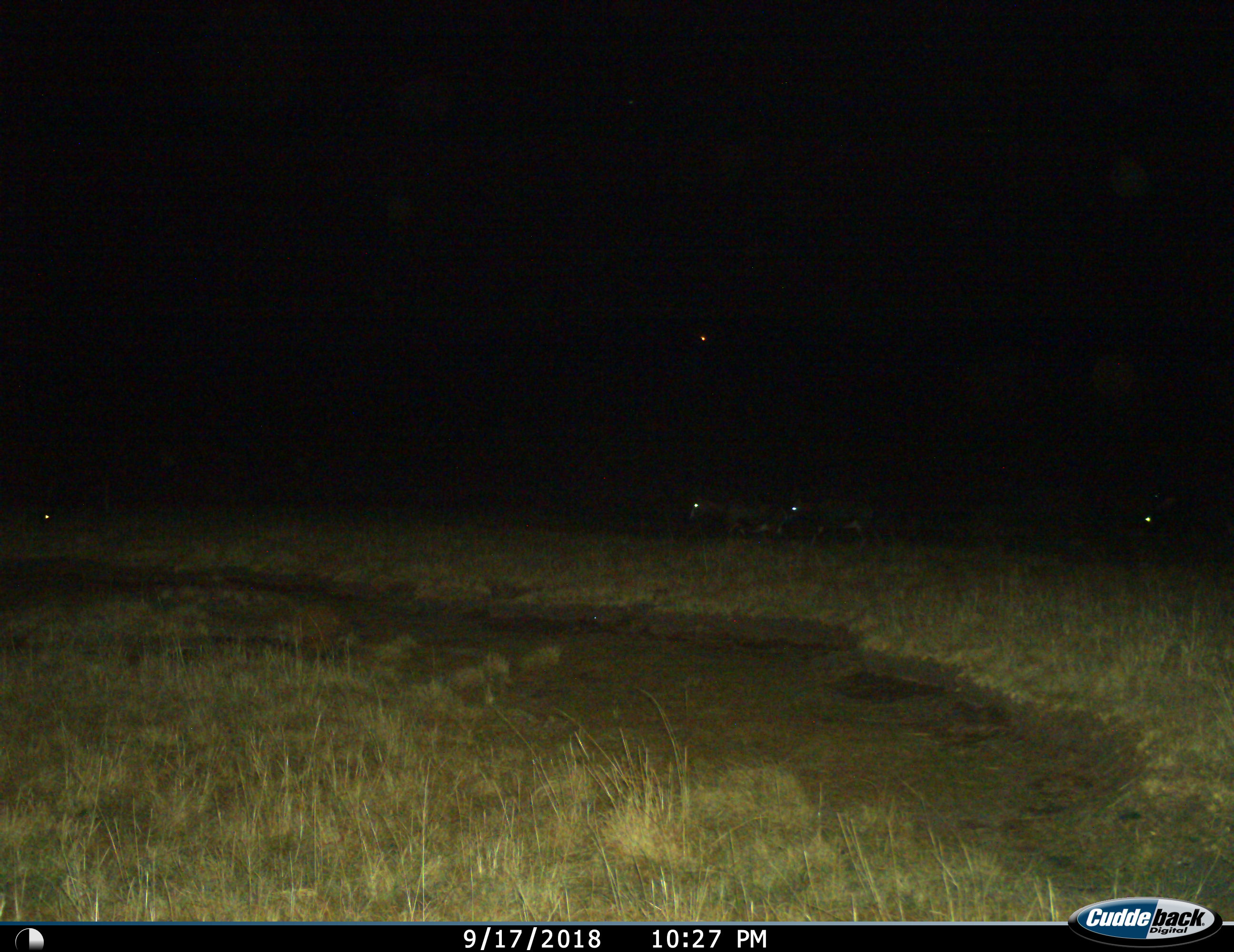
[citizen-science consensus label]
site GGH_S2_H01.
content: unidentified animal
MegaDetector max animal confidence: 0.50